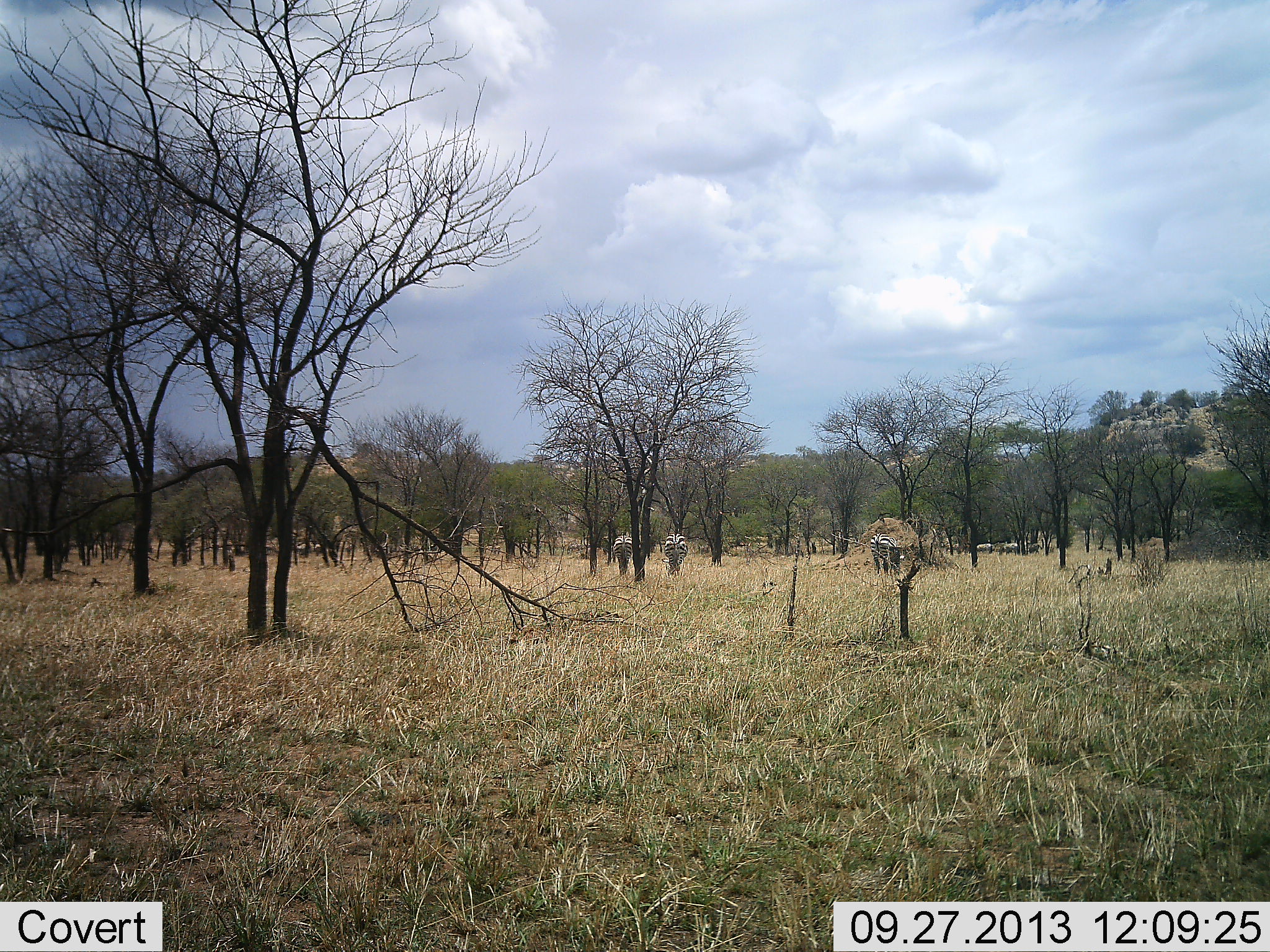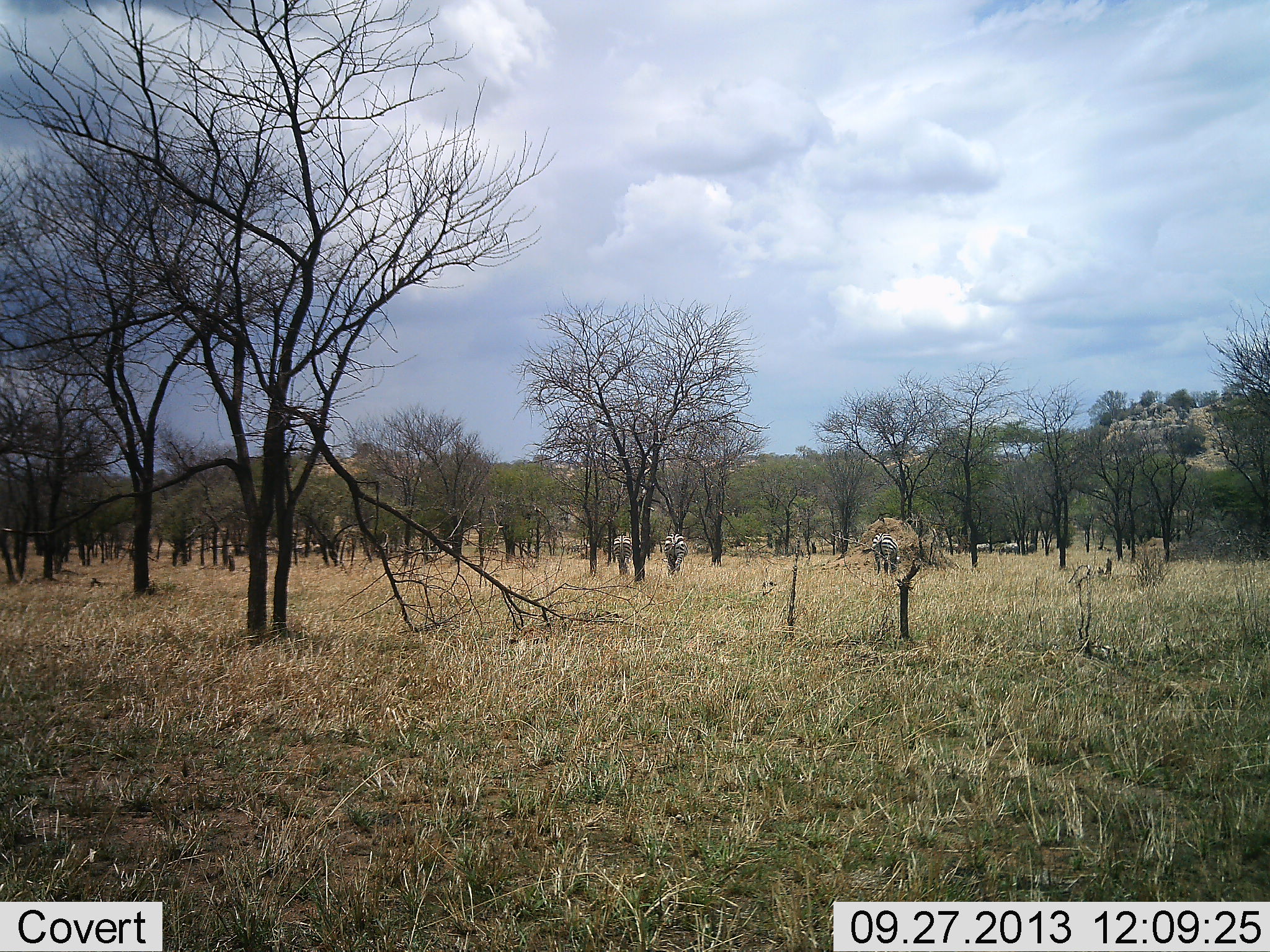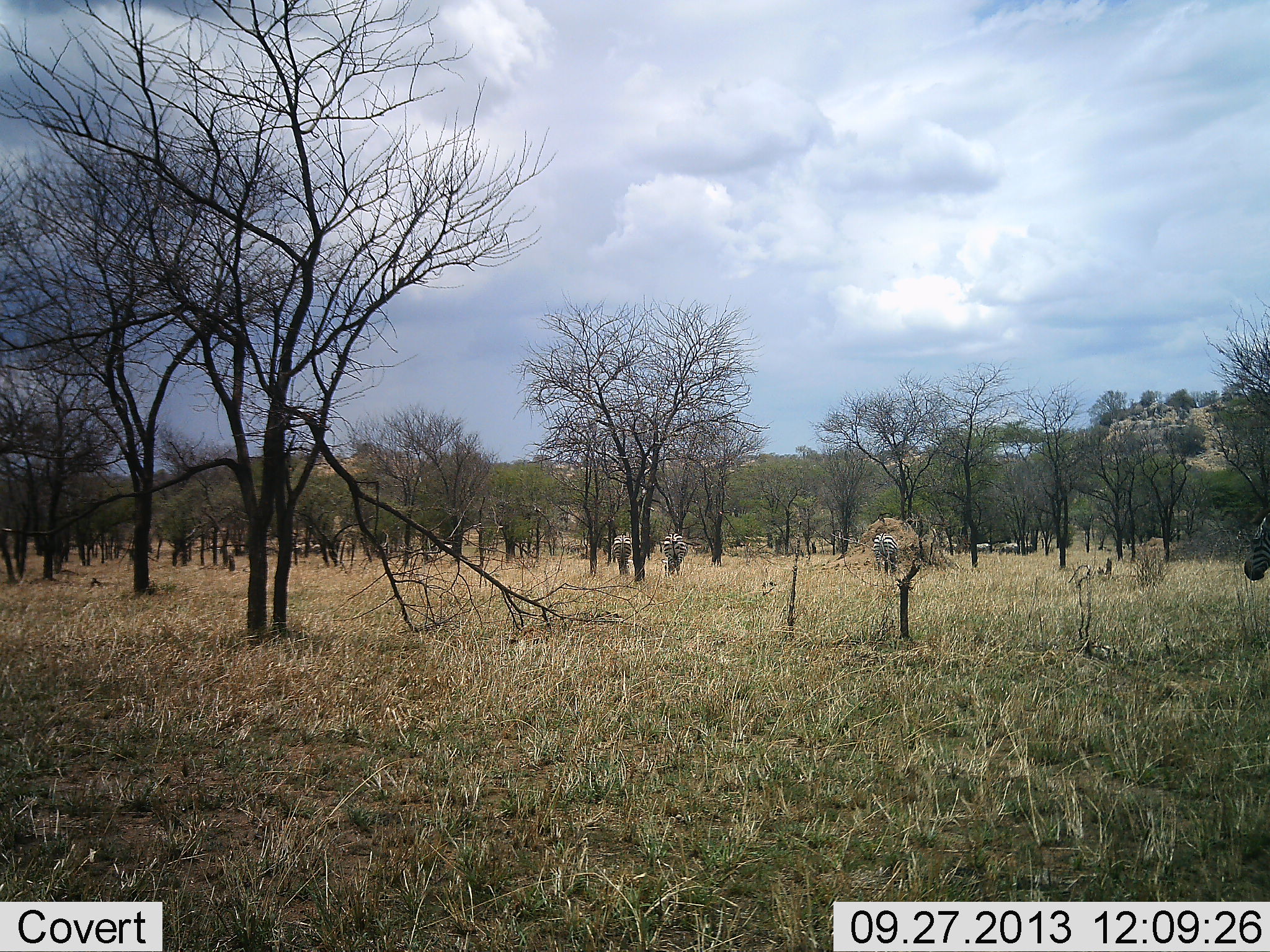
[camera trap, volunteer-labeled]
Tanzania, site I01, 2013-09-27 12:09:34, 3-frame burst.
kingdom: Animalia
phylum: Chordata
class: Mammalia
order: Perissodactyla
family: Equidae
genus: Equus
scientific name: Equus quagga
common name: plains zebra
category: zebra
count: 8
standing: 33%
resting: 0%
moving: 44%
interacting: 0%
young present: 0%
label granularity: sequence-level